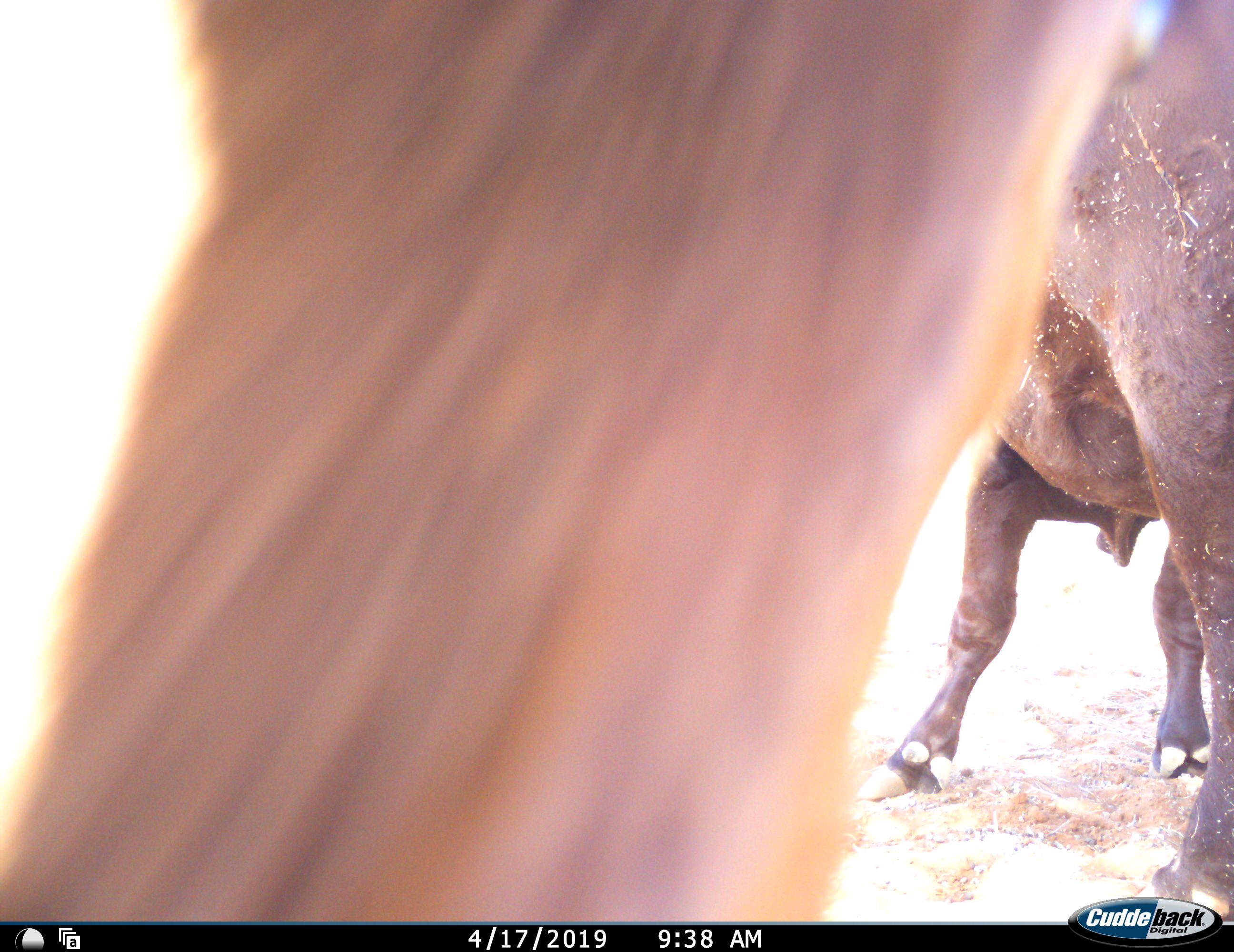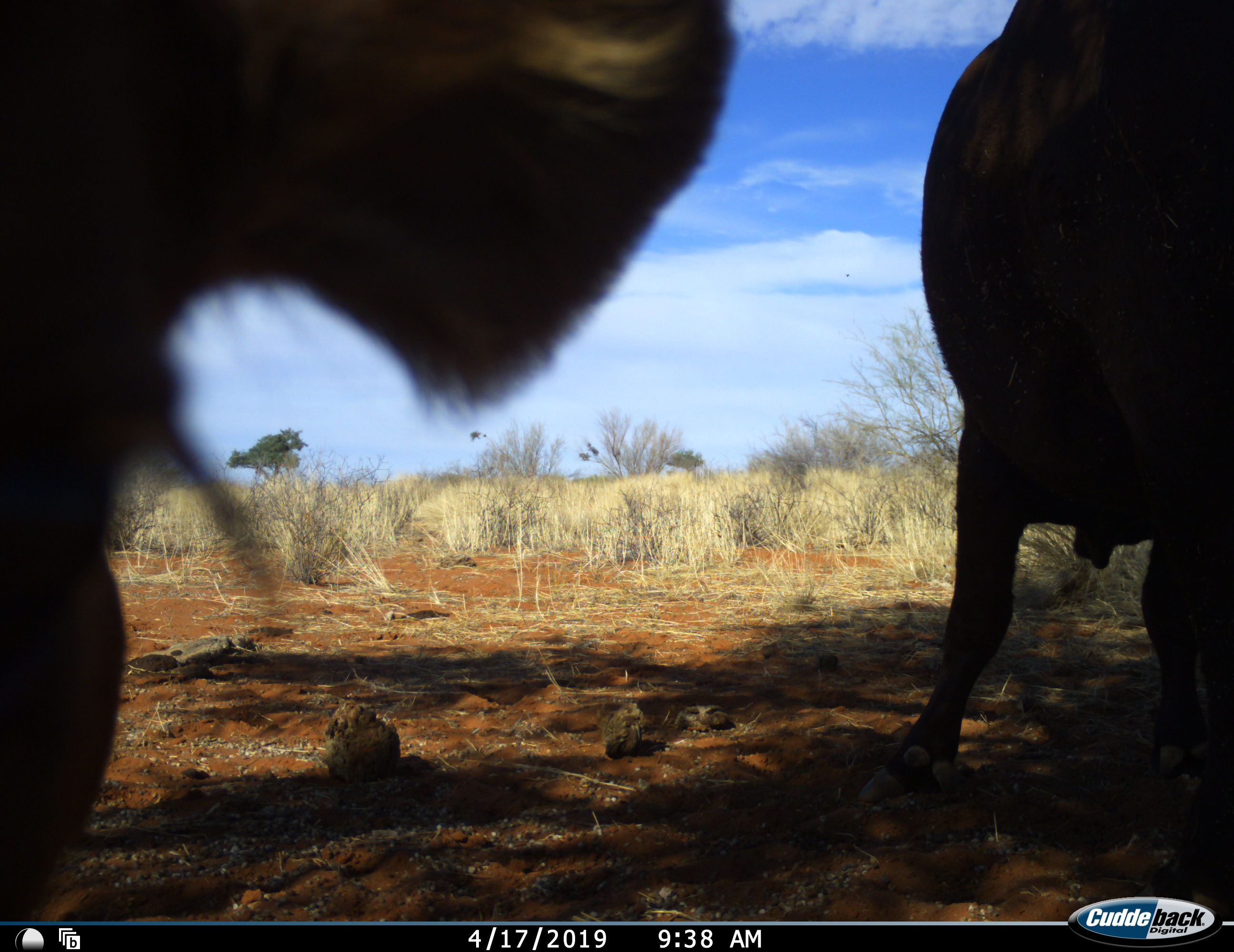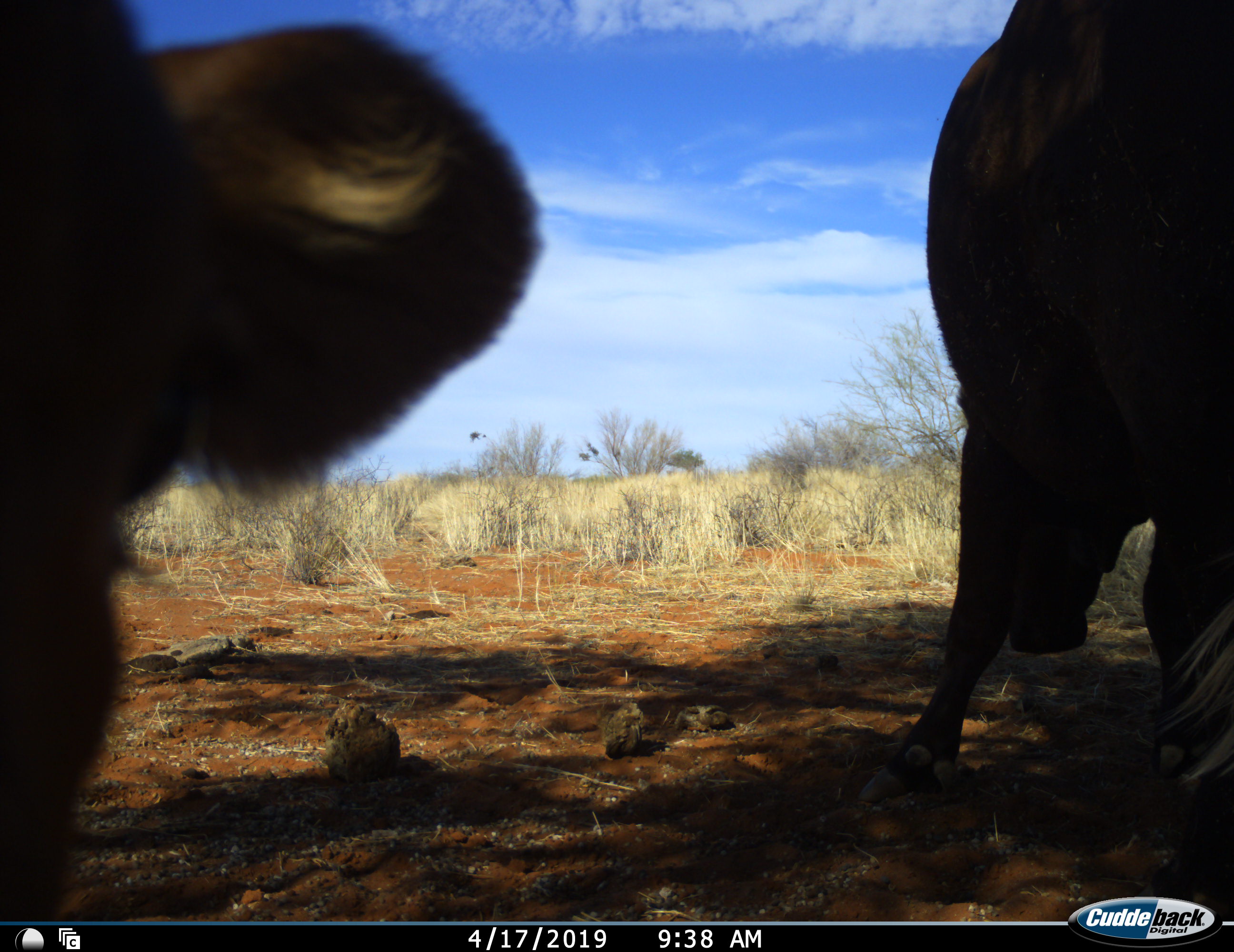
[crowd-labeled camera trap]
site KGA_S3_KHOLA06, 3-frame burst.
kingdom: Animalia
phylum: Chordata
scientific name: Vertebrata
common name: domestic animal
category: domesticanimal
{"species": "domesticanimal (domestic animal) (Vertebrata)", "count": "2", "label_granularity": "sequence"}